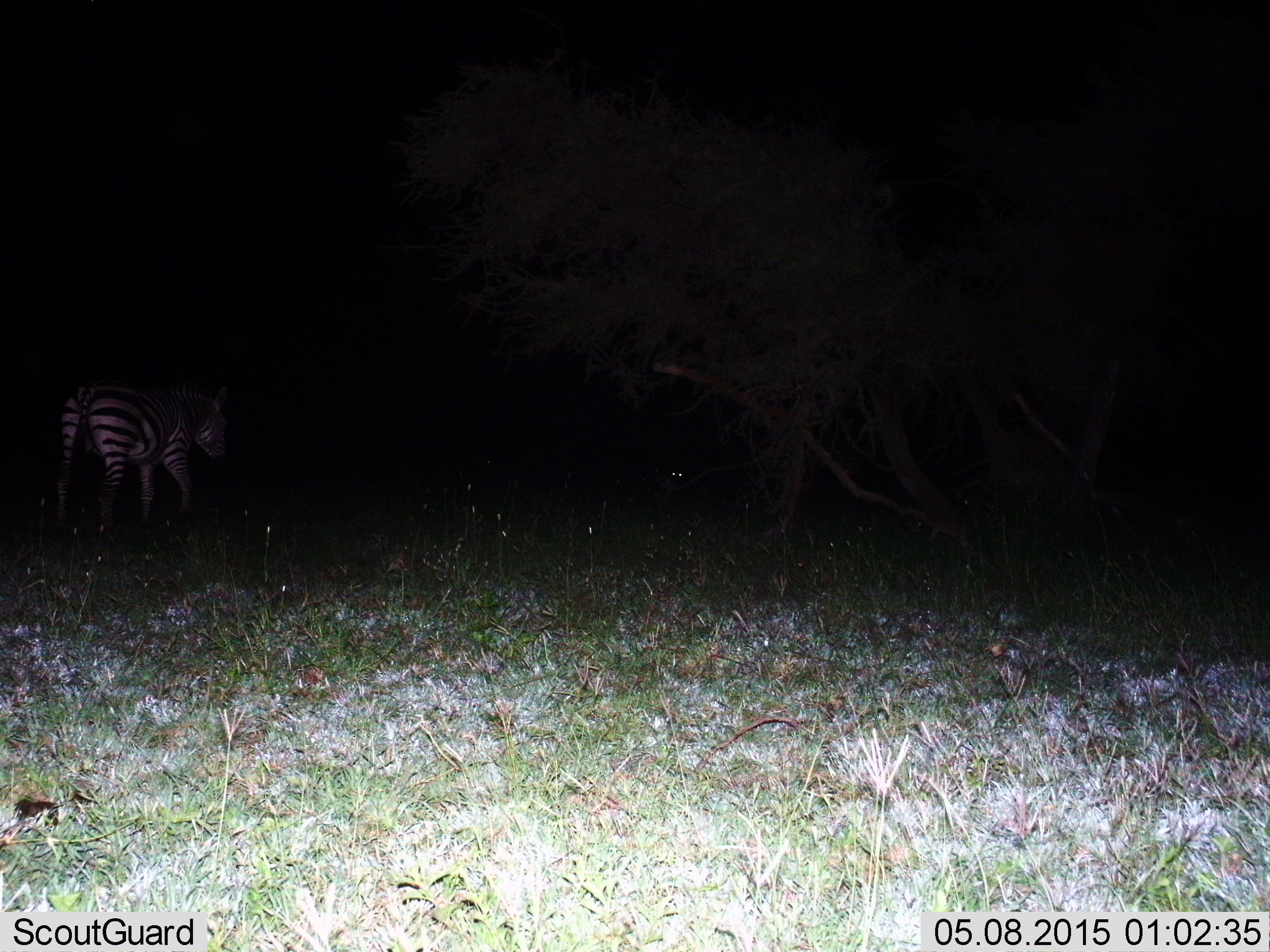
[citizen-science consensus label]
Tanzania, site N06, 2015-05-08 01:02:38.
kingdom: Animalia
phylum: Chordata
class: Mammalia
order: Perissodactyla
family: Equidae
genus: Equus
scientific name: Equus quagga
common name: plains zebra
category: zebra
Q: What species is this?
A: Zebra (plains zebra) (Equus quagga).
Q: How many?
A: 1.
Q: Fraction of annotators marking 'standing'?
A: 70%.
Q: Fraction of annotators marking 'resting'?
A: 0%.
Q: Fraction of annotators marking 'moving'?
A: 30%.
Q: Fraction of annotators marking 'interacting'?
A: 0%.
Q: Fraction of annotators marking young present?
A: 0%.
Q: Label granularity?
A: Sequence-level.